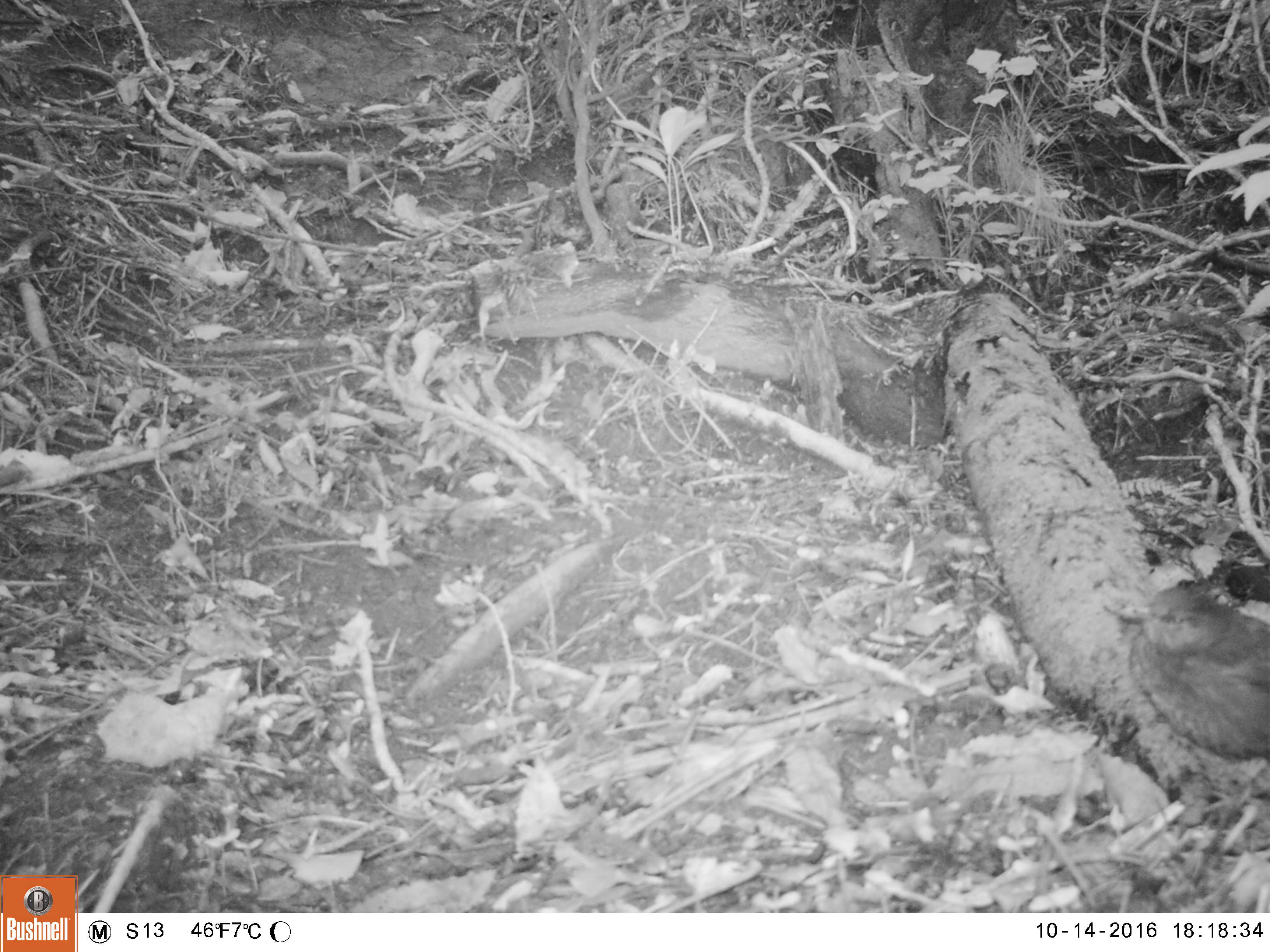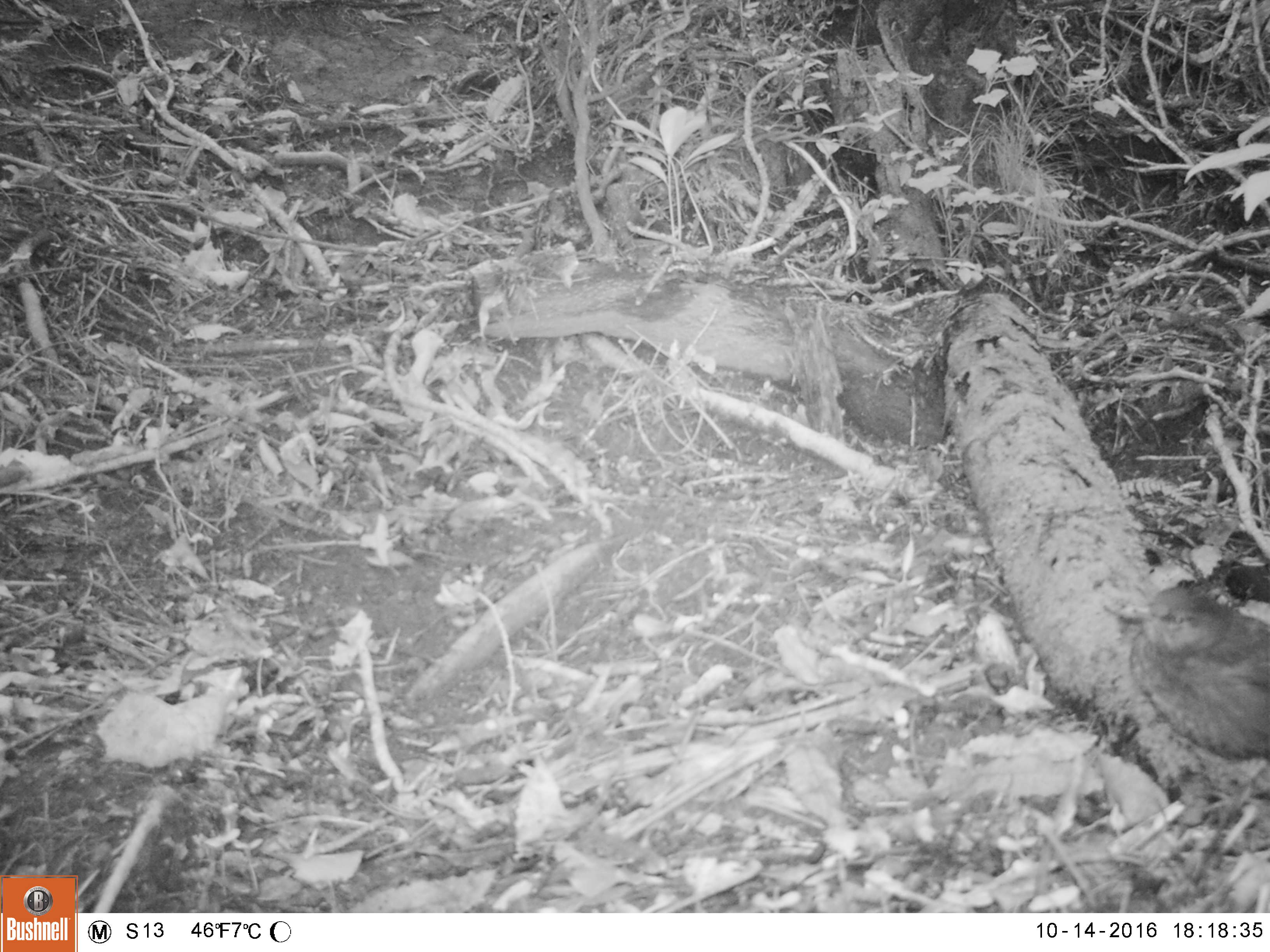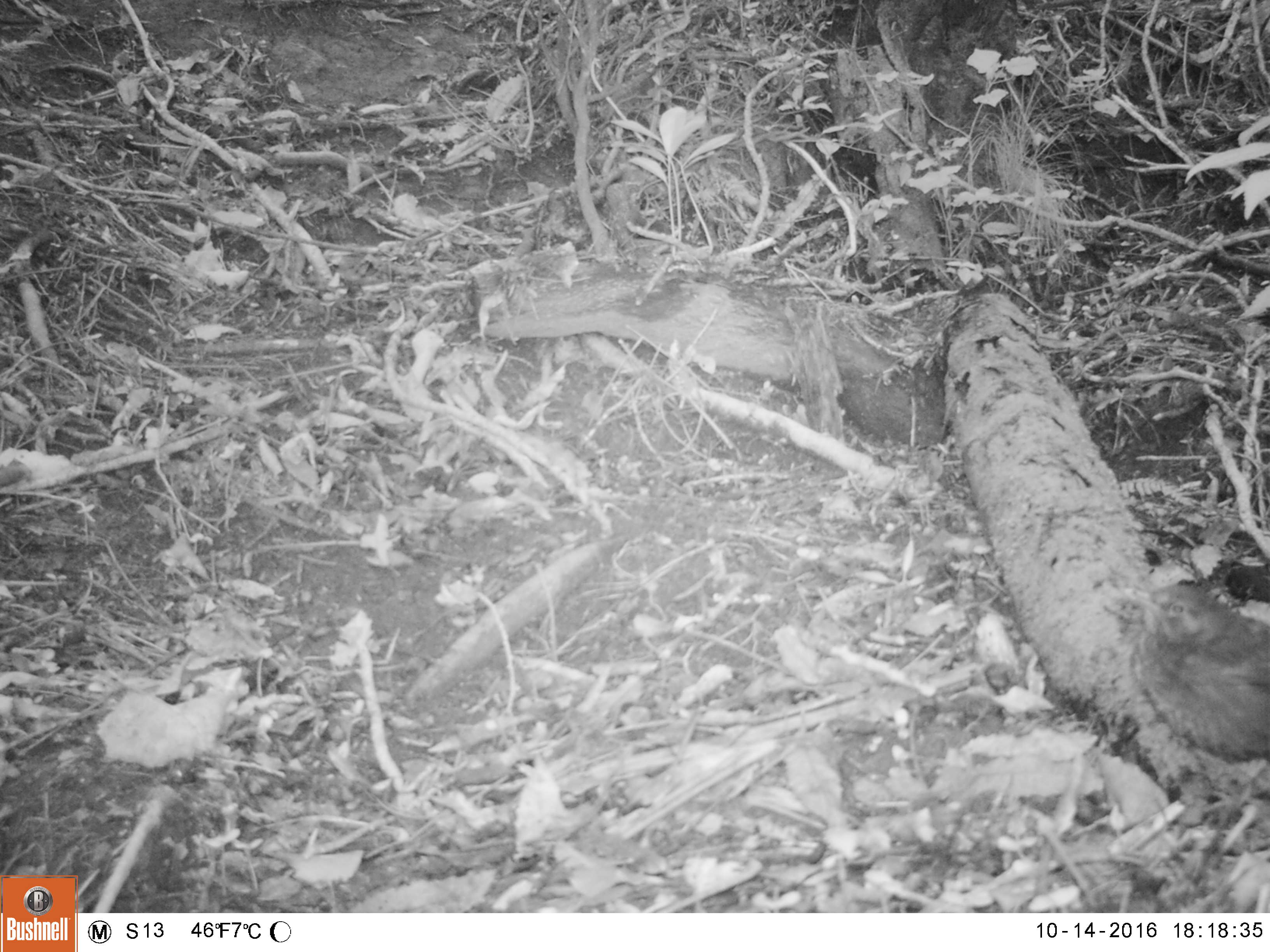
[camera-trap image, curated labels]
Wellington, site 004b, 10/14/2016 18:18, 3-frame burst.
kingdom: Animalia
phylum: Chordata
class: Aves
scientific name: Aves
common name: bird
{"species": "bird (Aves)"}